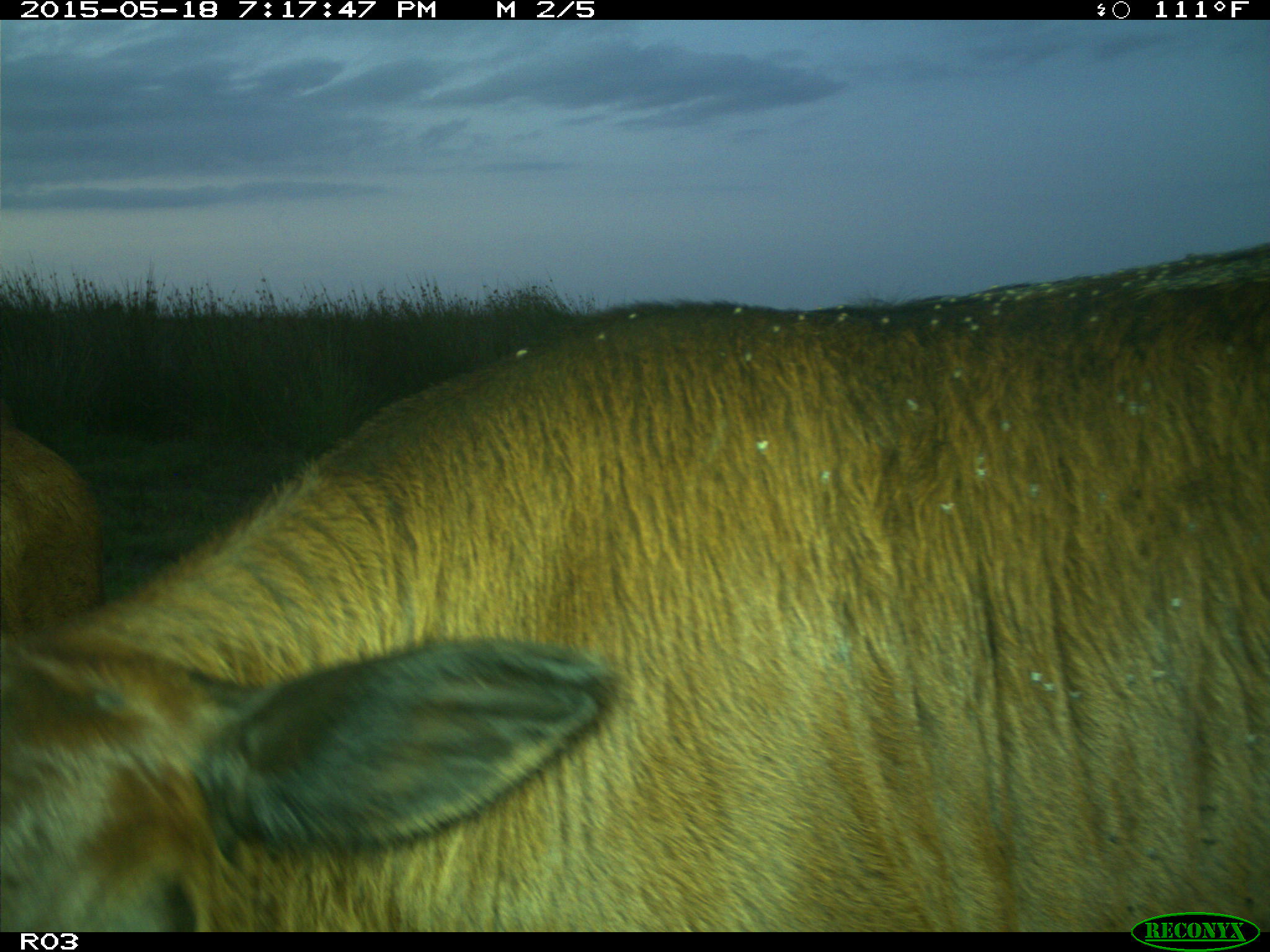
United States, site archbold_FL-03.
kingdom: Animalia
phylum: Chordata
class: Mammalia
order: Artiodactyla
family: Bovidae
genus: Bos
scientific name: Bos taurus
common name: domestic cow